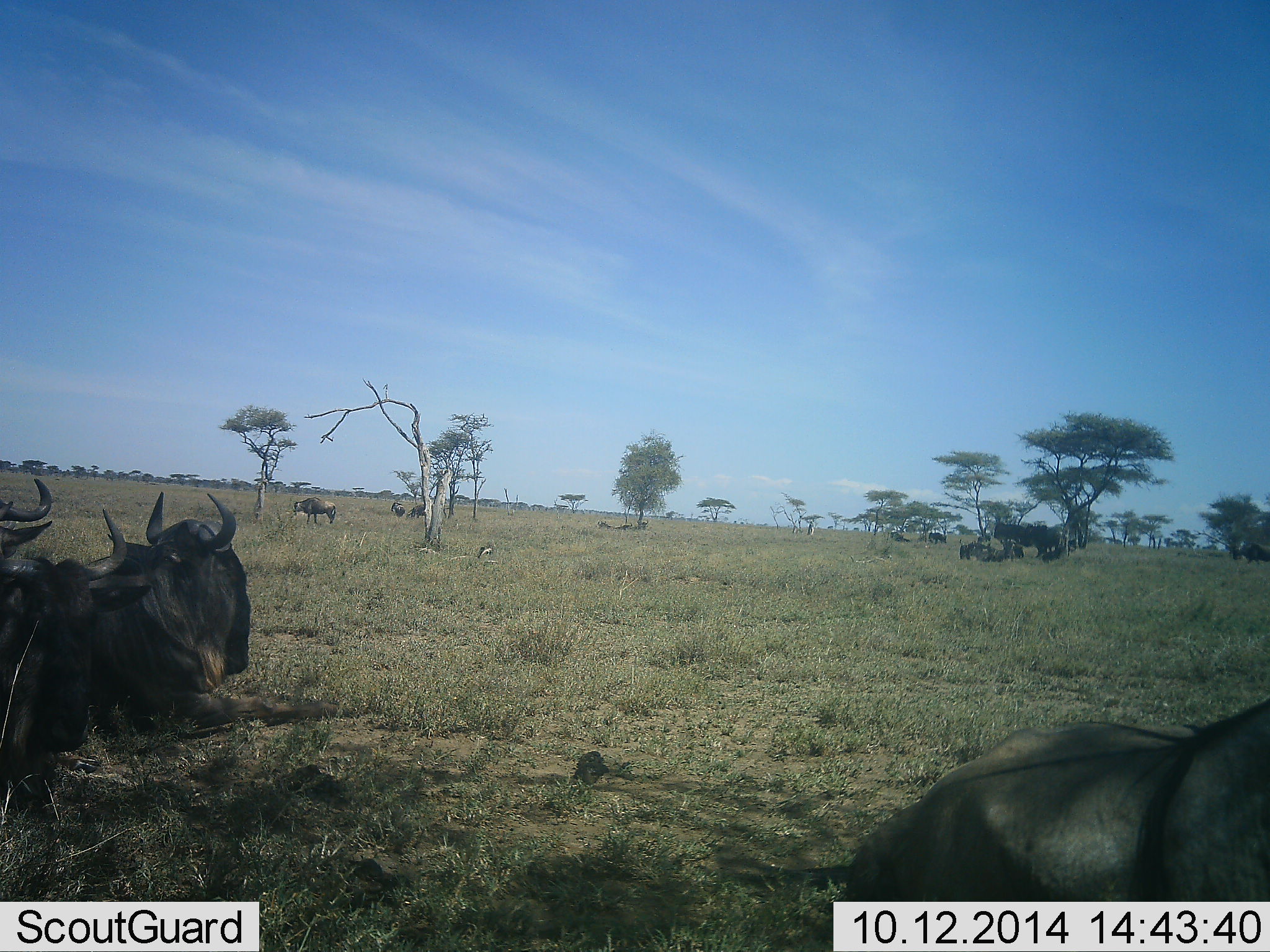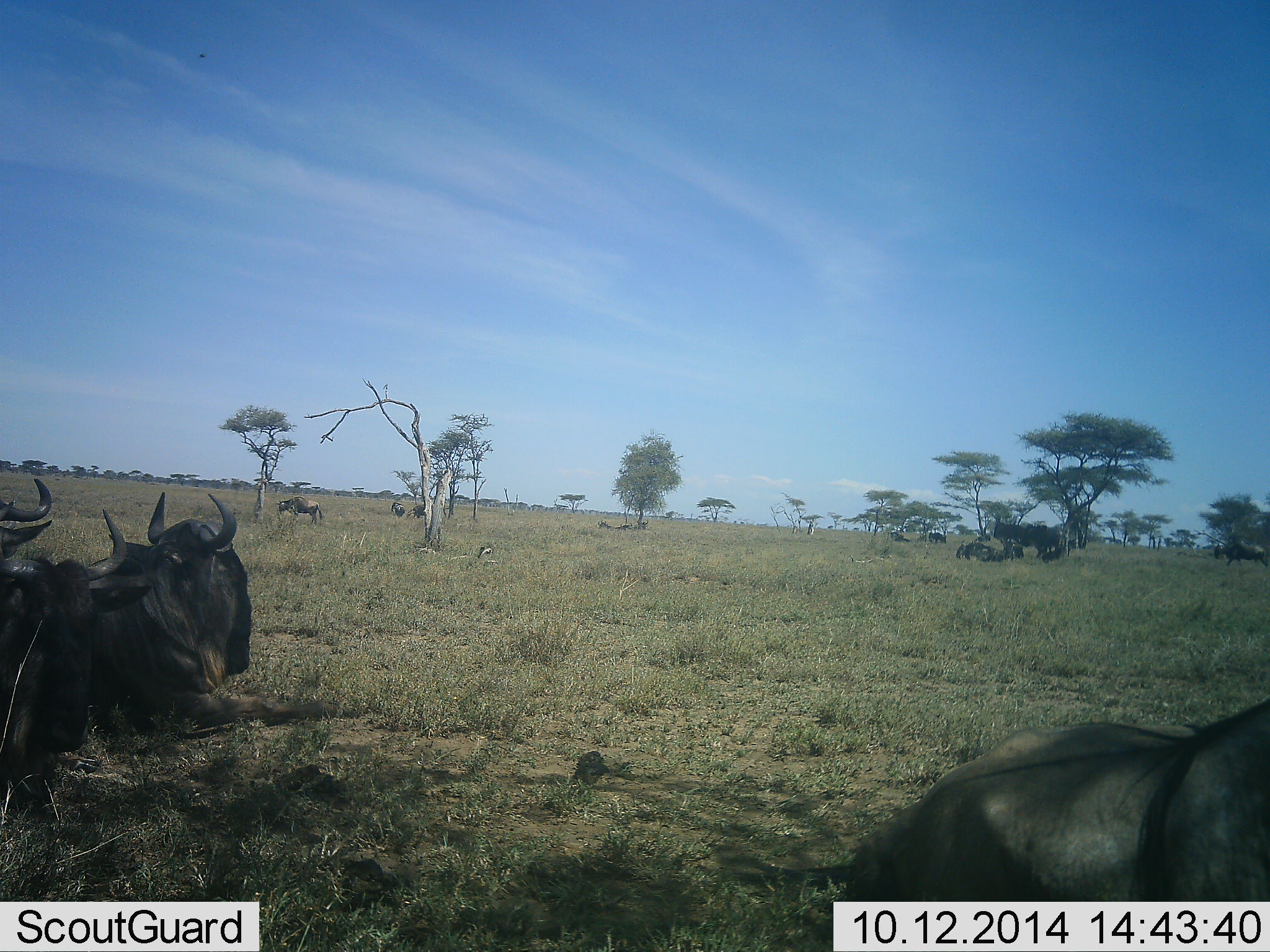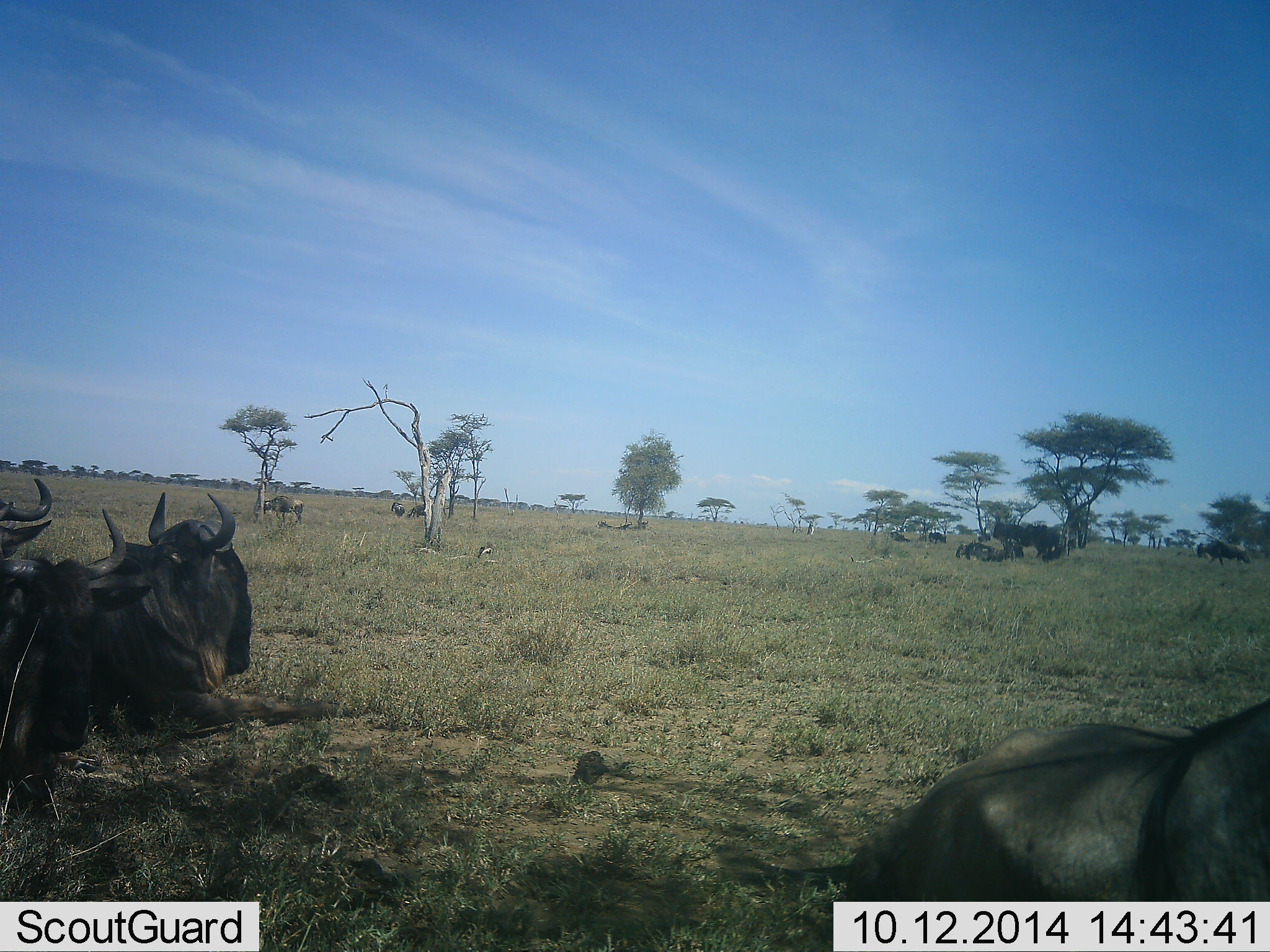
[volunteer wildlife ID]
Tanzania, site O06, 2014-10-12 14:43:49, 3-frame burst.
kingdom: Animalia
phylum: Chordata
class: Mammalia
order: Artiodactyla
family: Bovidae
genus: Connochaetes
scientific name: Connochaetes taurinus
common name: blue wildebeest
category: wildebeest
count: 11-50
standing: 60%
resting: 100%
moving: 30%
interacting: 0%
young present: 0%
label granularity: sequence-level